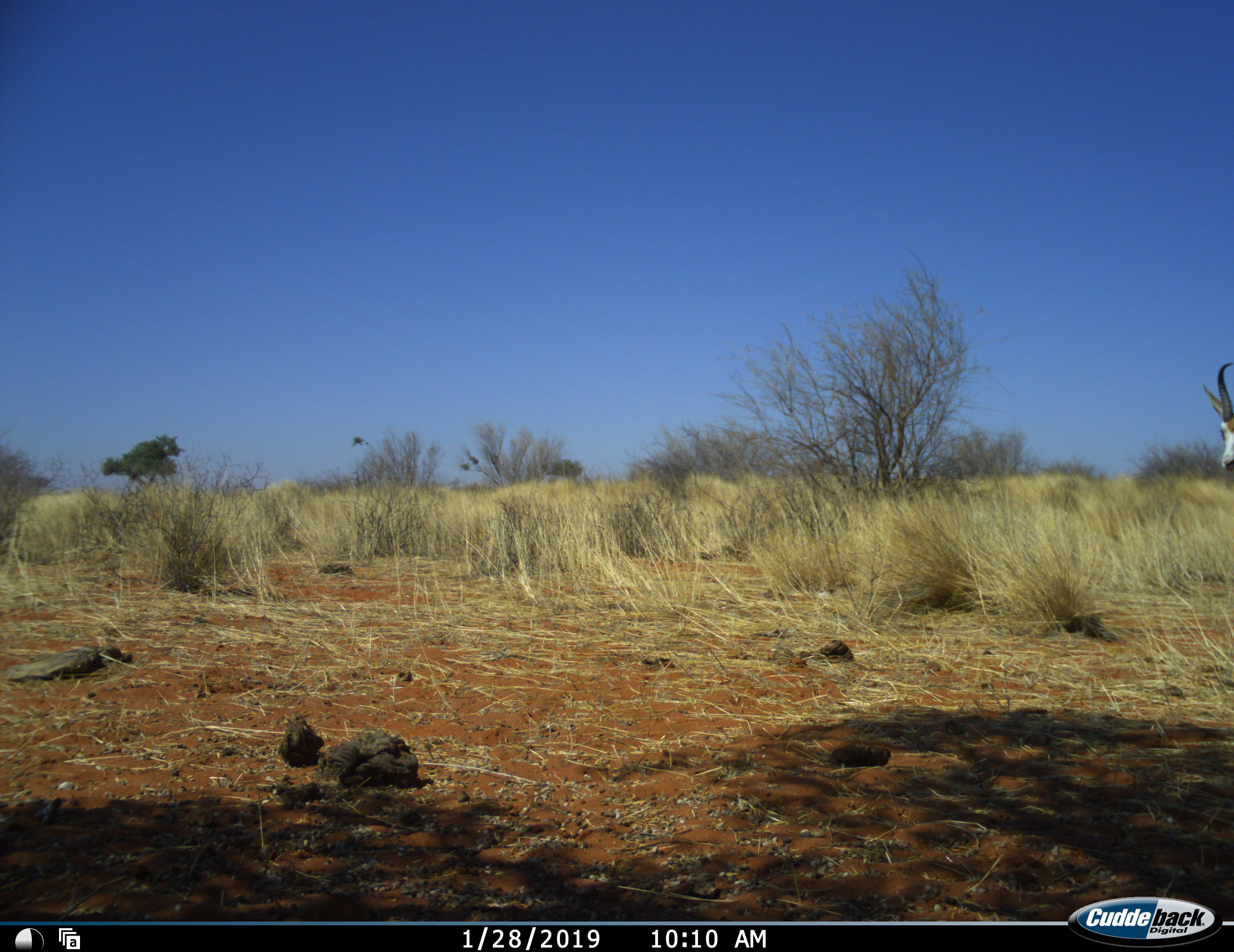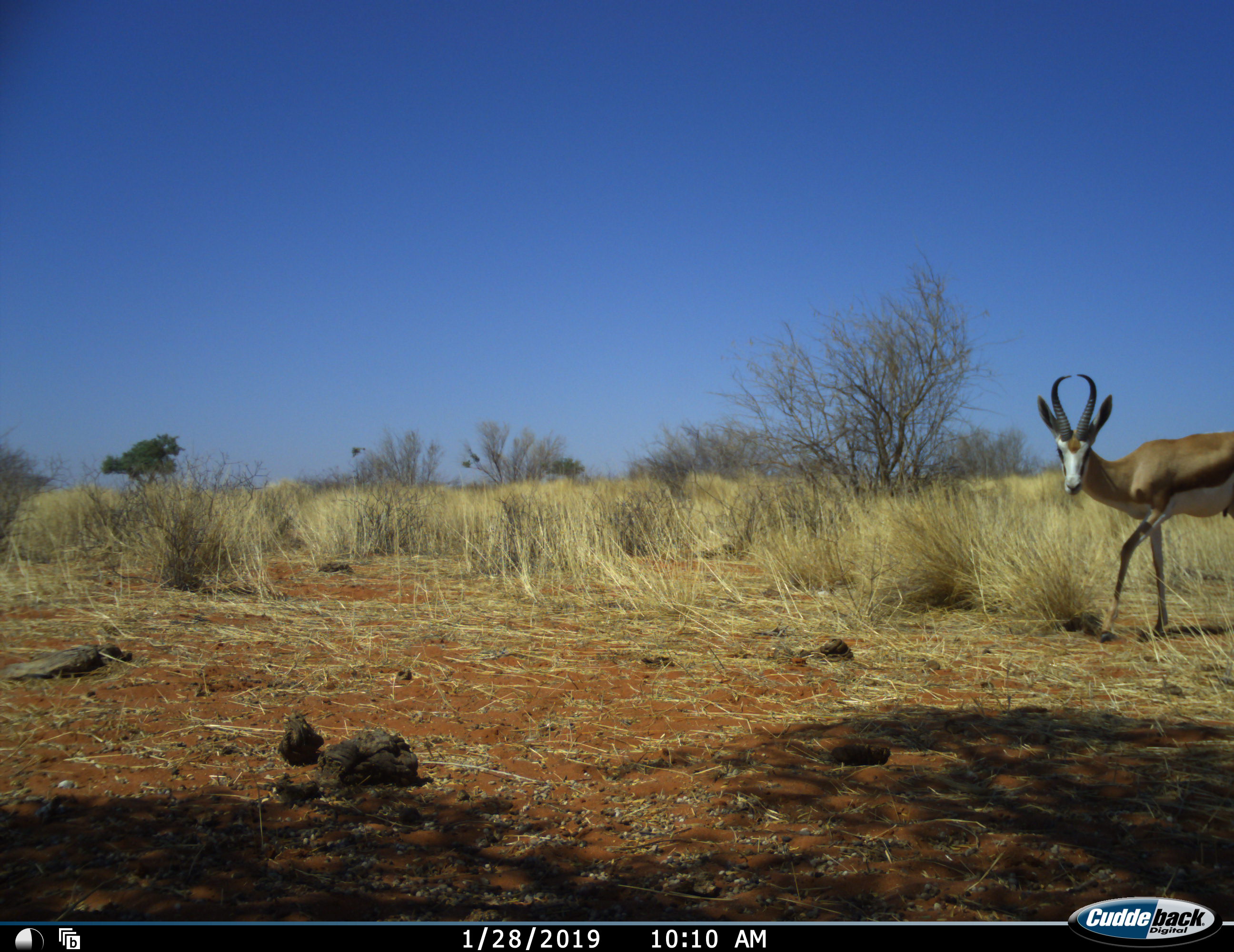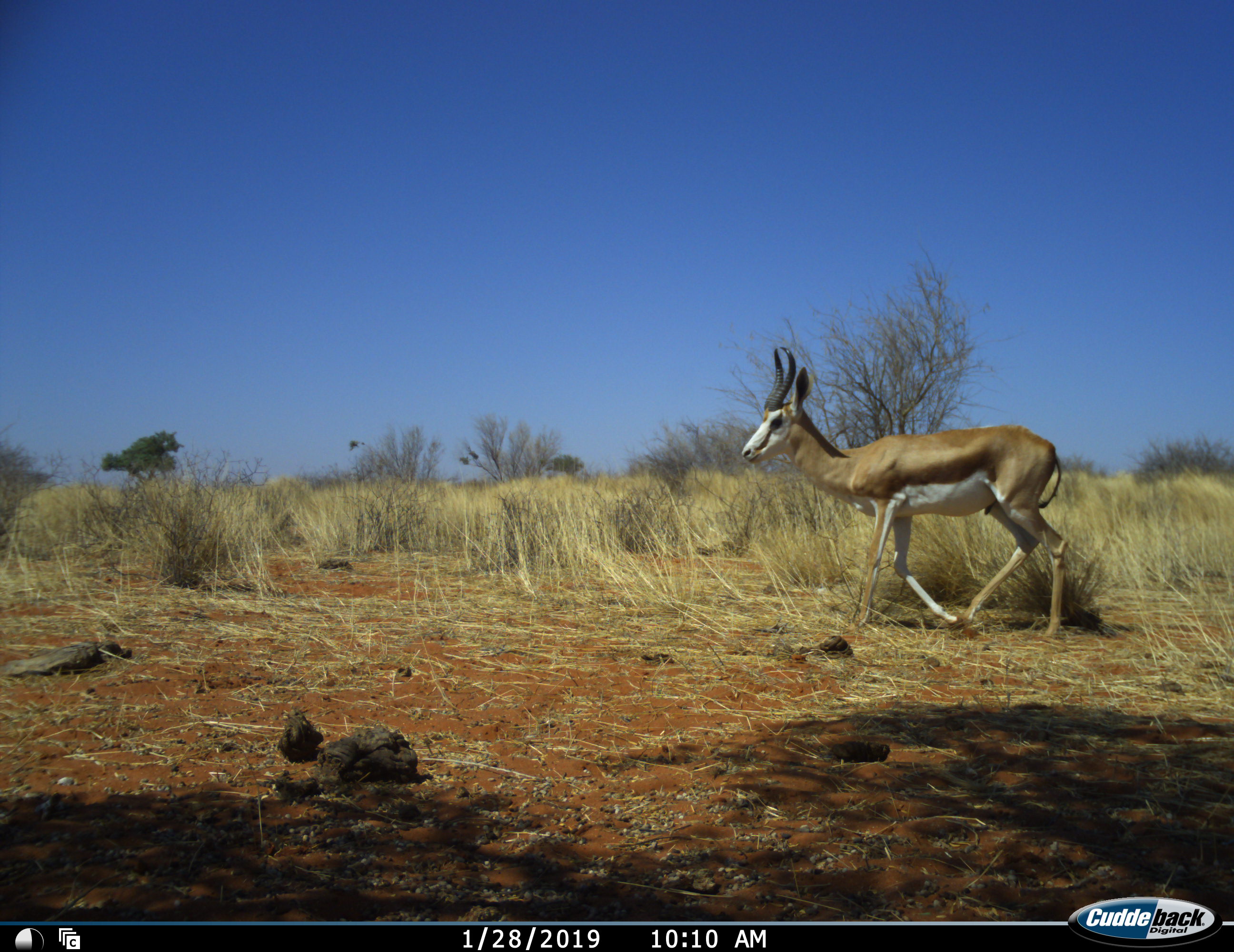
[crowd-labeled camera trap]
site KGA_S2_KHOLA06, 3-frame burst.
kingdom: Animalia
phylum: Chordata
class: Mammalia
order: Artiodactyla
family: Bovidae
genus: Antidorcas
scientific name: Antidorcas marsupialis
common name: springbok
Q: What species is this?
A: Springbok (Antidorcas marsupialis).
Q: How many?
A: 1.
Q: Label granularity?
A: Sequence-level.